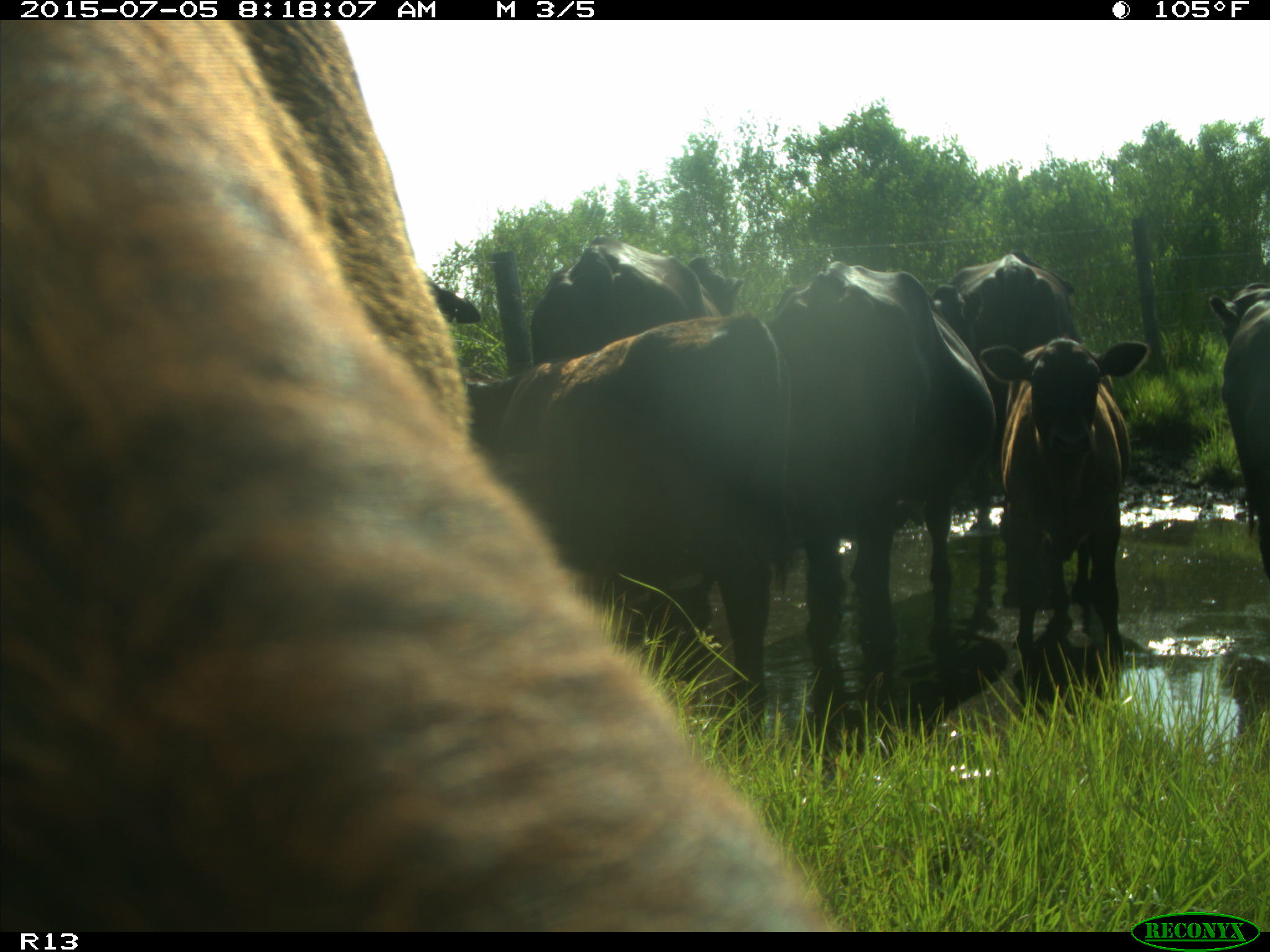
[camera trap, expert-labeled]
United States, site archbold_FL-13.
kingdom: Animalia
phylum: Chordata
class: Mammalia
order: Artiodactyla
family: Bovidae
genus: Bos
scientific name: Bos taurus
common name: domestic cow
Bos taurus (domestic cow).